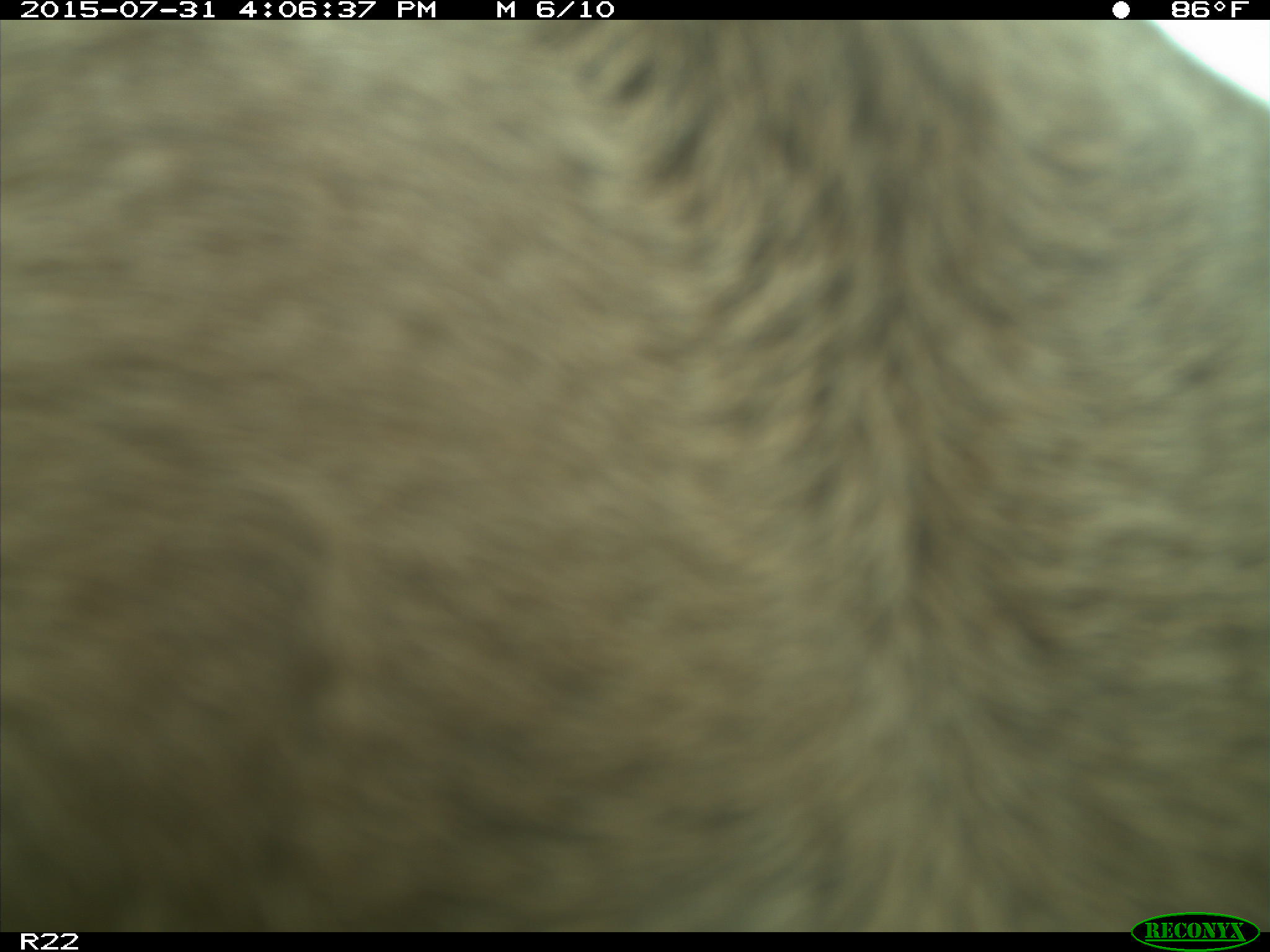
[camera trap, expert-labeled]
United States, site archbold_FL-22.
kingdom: Animalia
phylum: Chordata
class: Mammalia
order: Artiodactyla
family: Bovidae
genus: Bos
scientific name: Bos taurus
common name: domestic cow